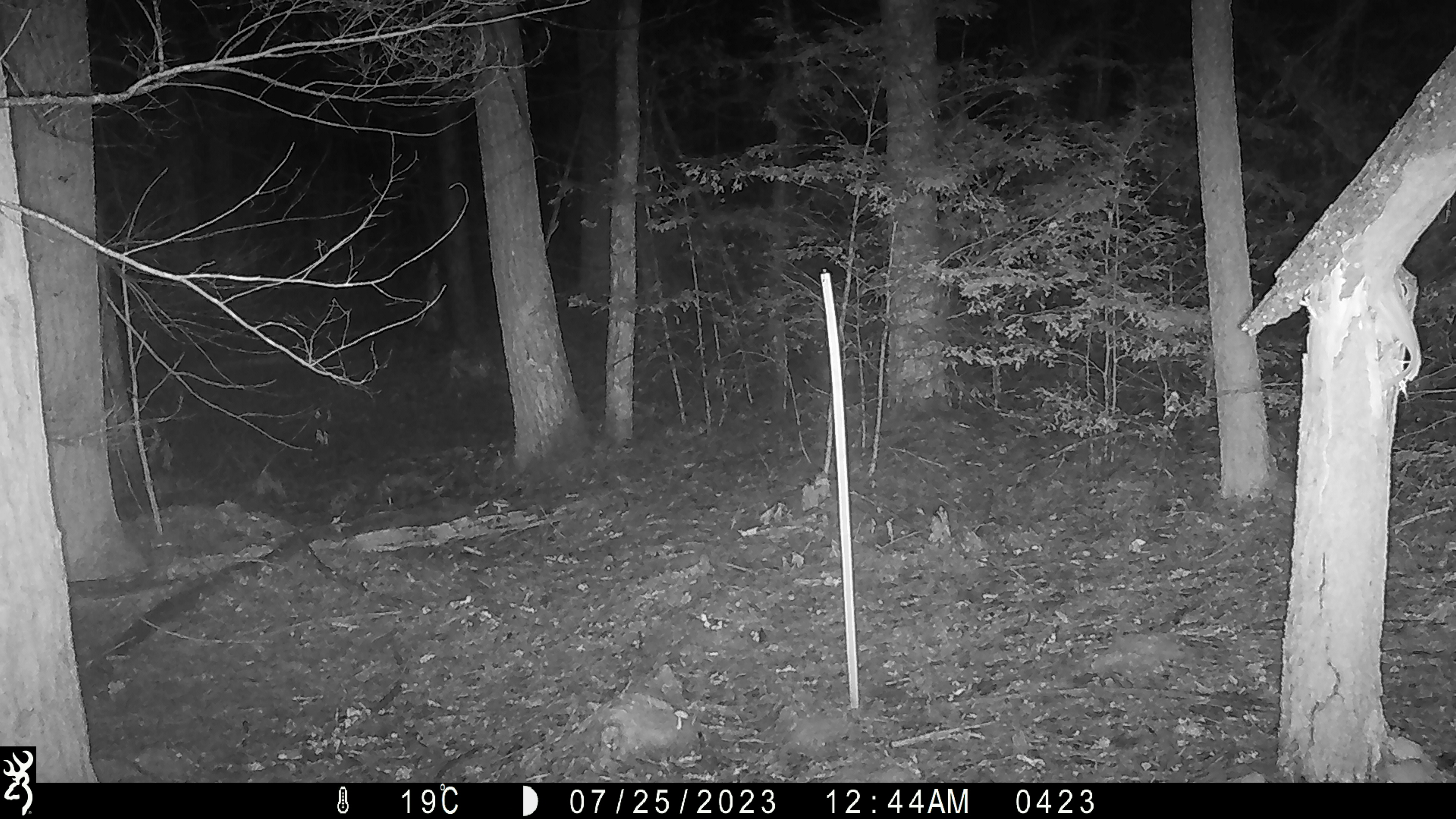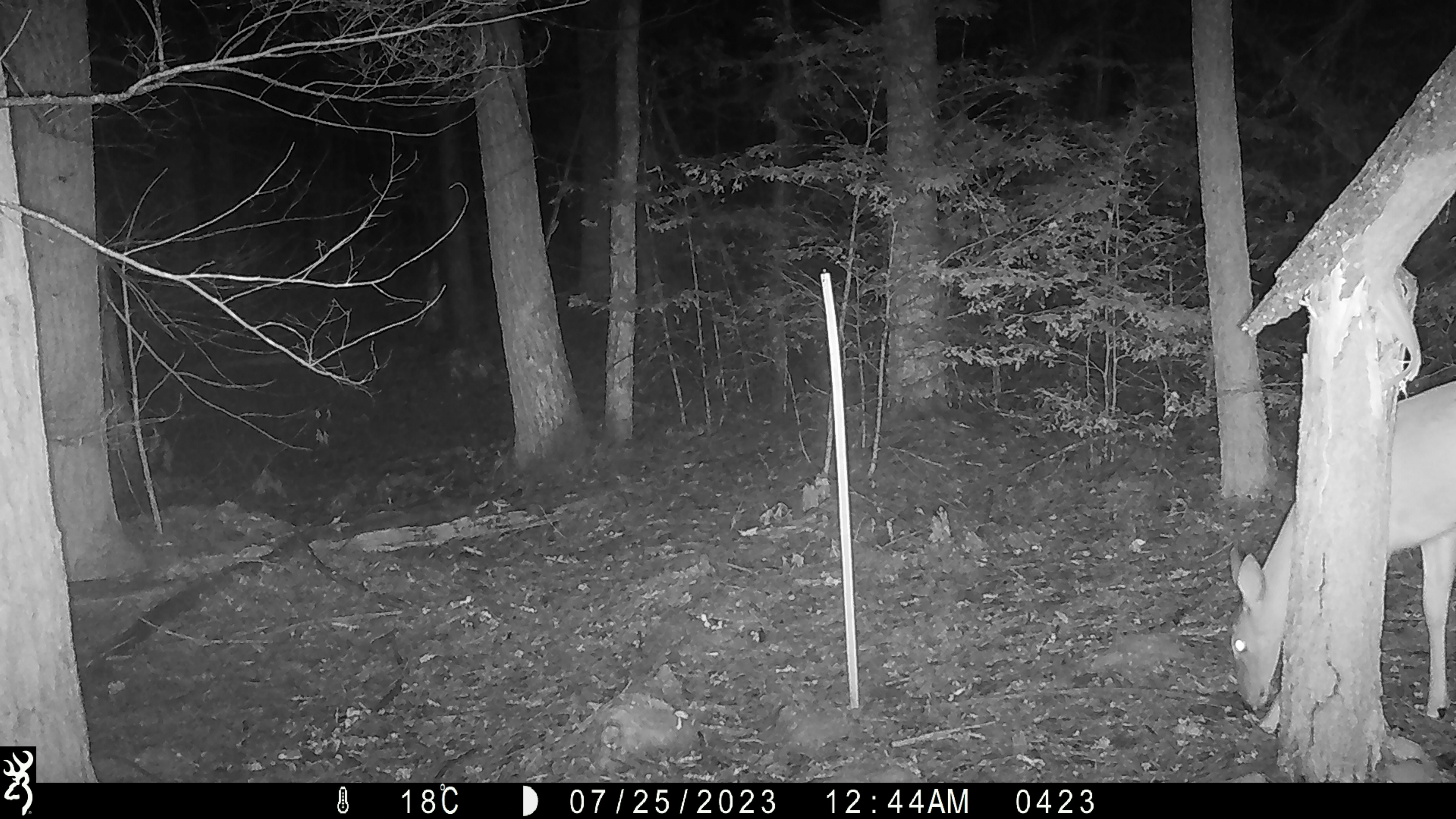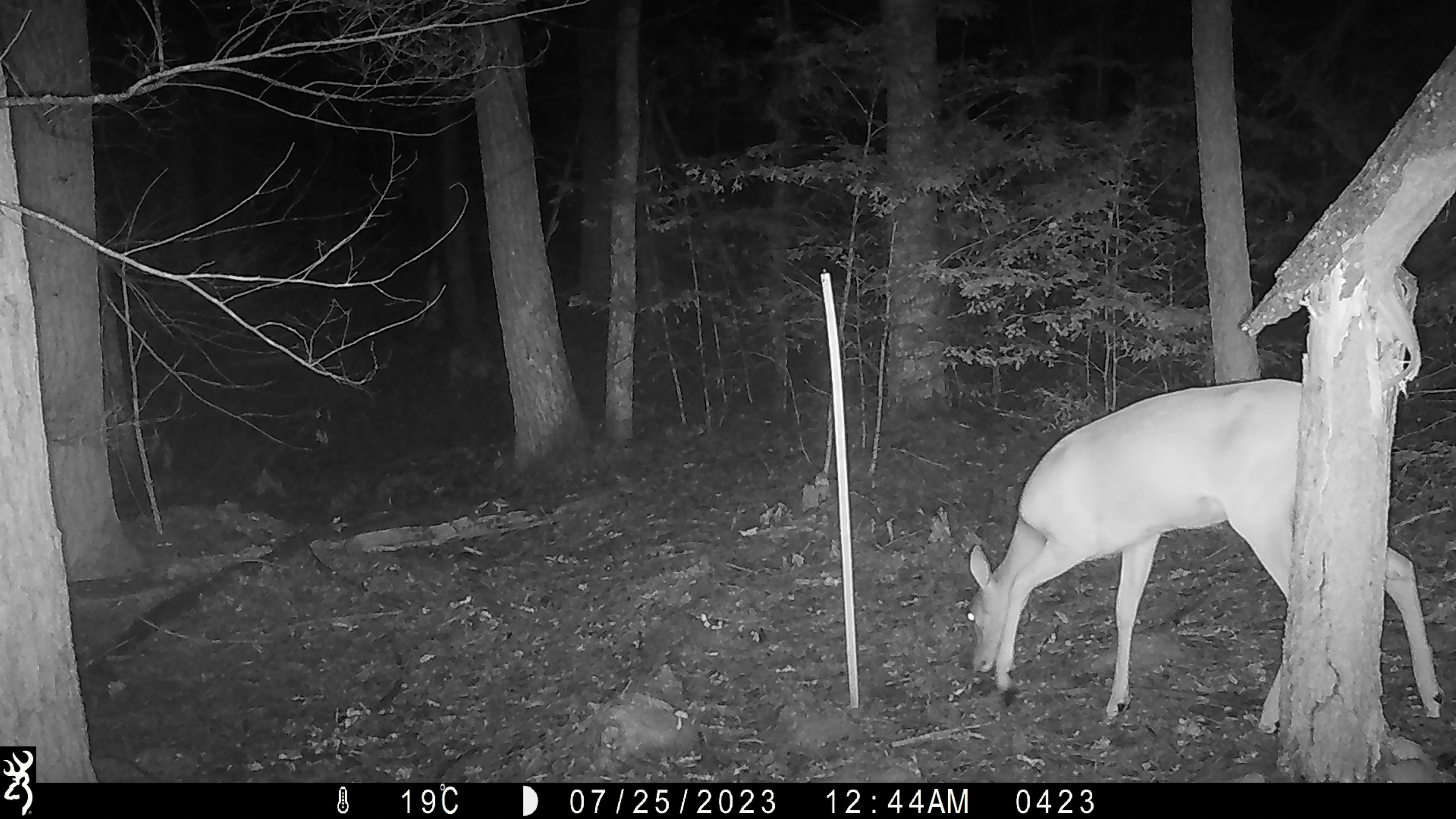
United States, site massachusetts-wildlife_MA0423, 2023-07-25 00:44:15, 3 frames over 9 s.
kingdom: Animalia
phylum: Chordata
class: Mammalia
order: Artiodactyla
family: Cervidae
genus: Odocoileus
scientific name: Odocoileus virginianus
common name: white-tailed deer